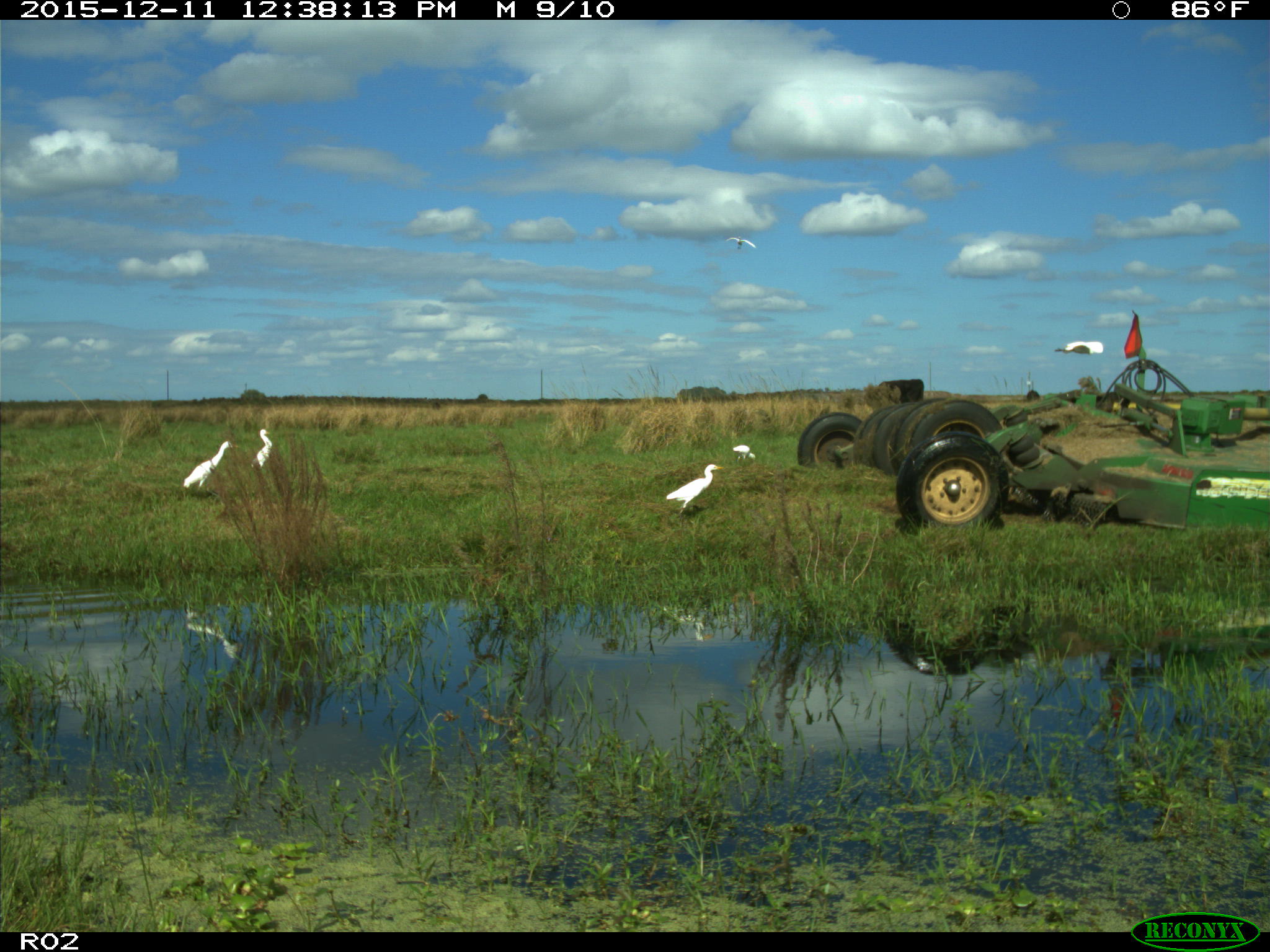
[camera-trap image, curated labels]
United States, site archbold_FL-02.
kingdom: Animalia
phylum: Chordata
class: Mammalia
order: Artiodactyla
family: Bovidae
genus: Bos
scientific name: Bos taurus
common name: domestic cow